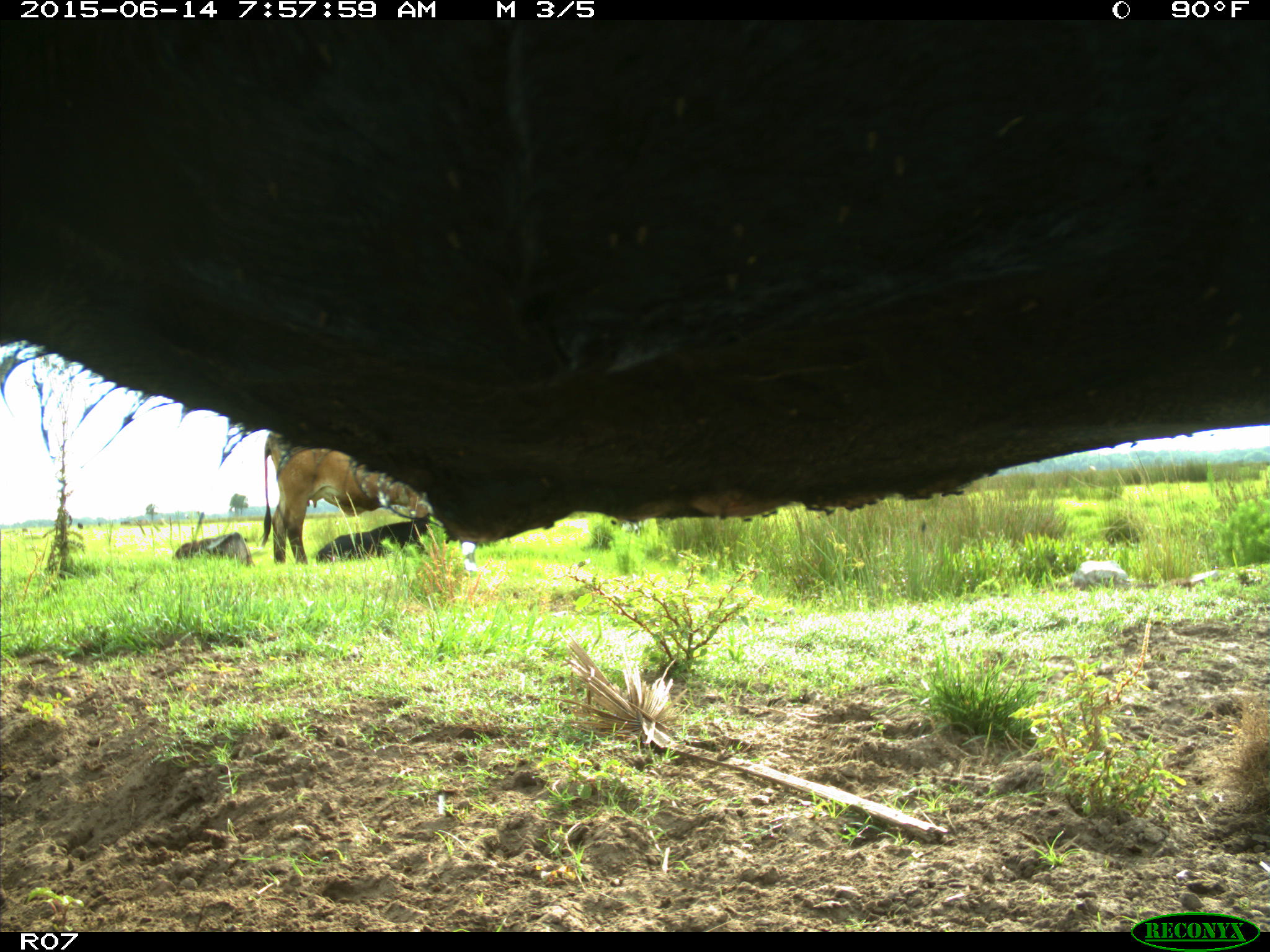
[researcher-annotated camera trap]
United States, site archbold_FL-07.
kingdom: Animalia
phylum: Chordata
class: Mammalia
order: Artiodactyla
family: Bovidae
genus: Bos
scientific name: Bos taurus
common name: domestic cow